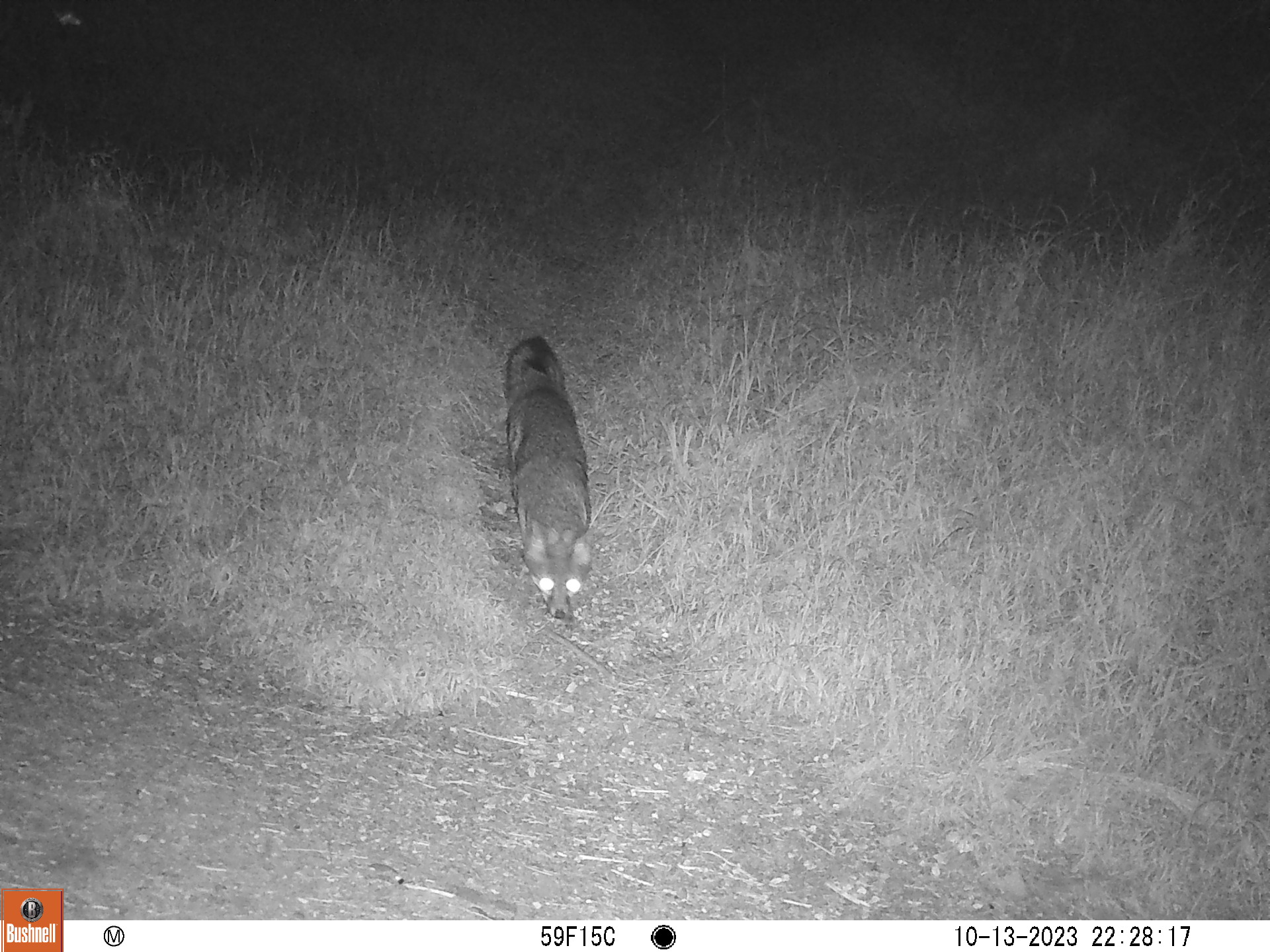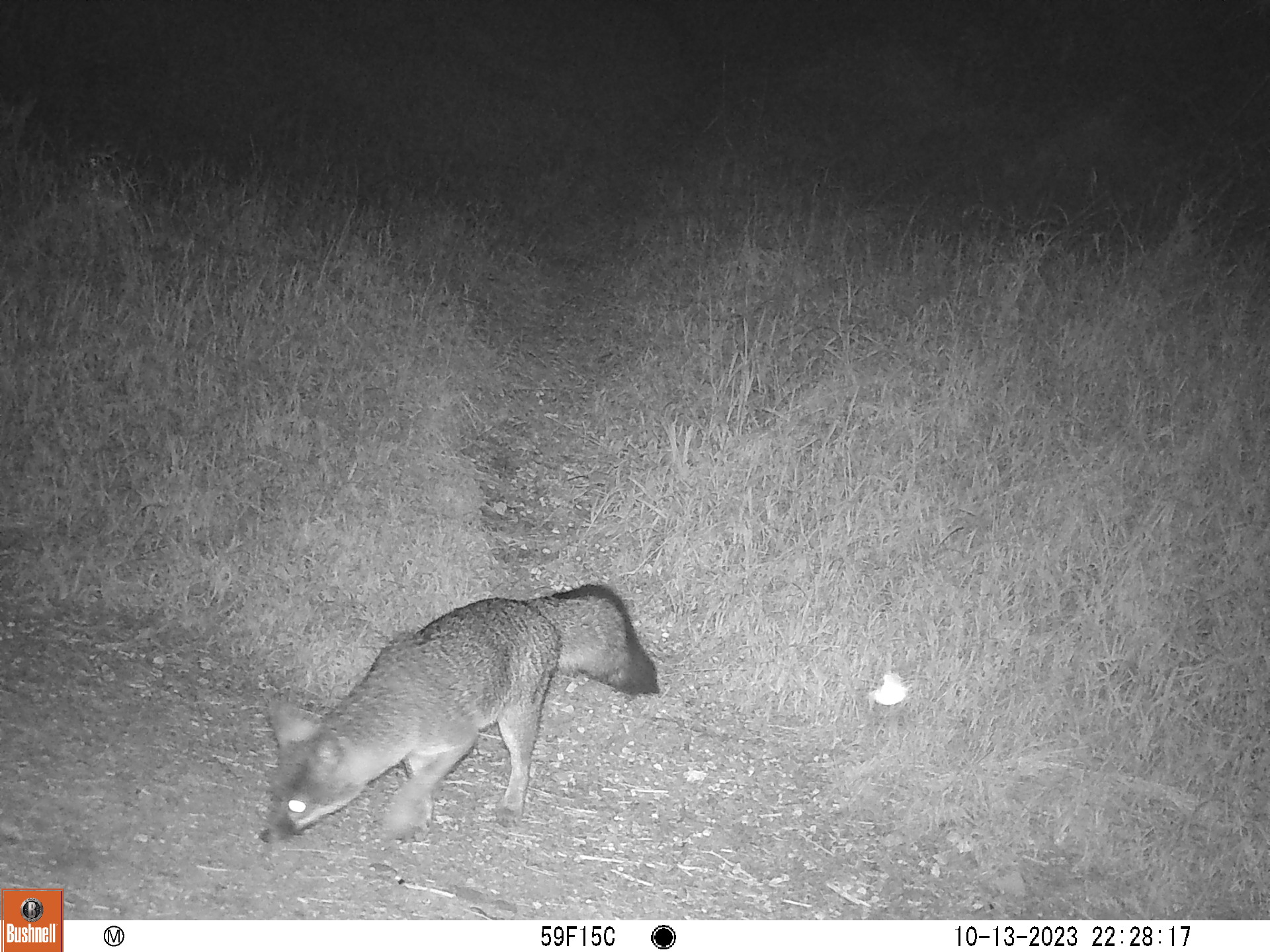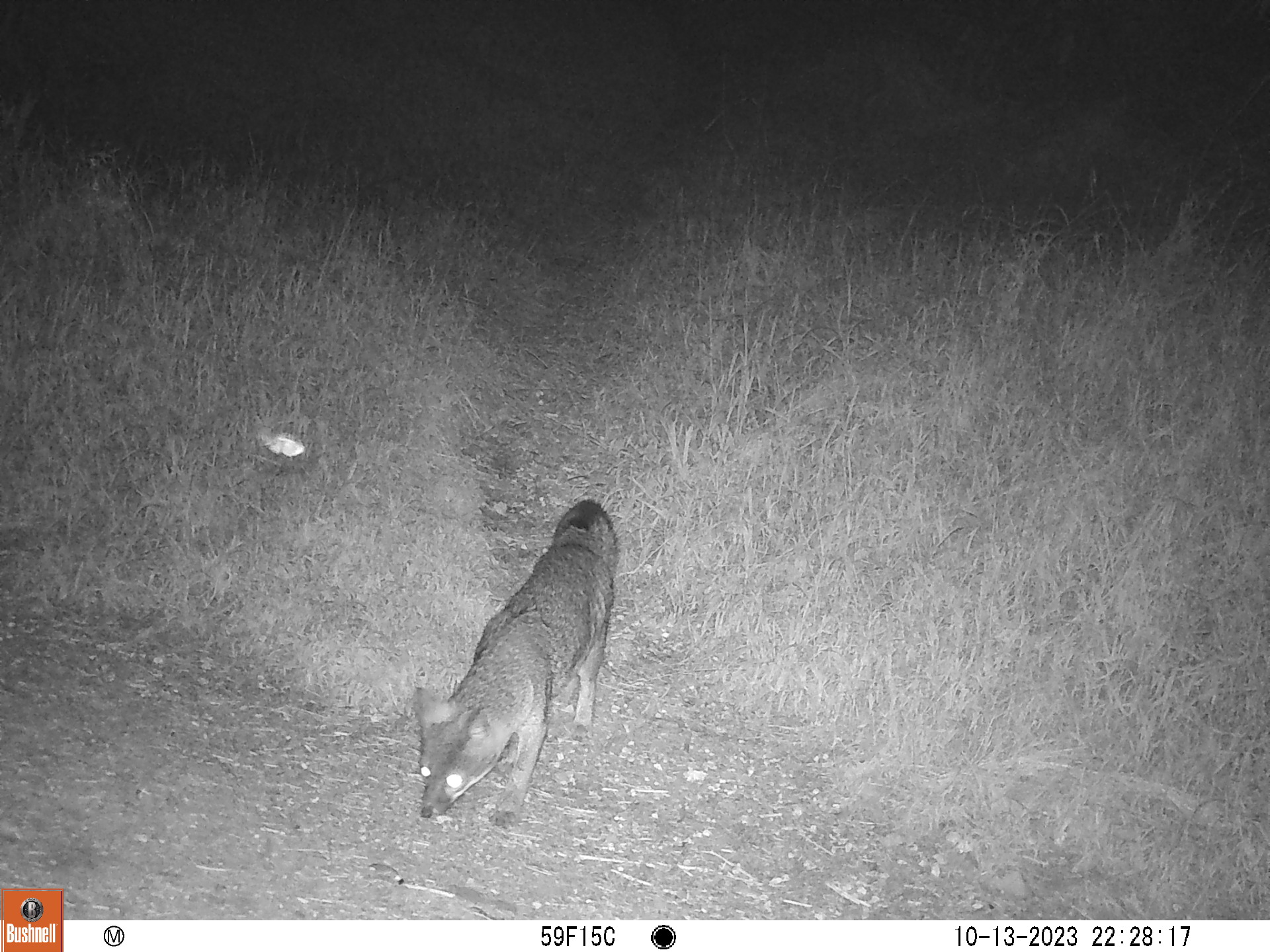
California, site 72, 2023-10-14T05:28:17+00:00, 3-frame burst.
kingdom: Animalia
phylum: Chordata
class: Mammalia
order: Carnivora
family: Canidae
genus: Urocyon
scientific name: Urocyon cinereoargenteus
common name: gray fox